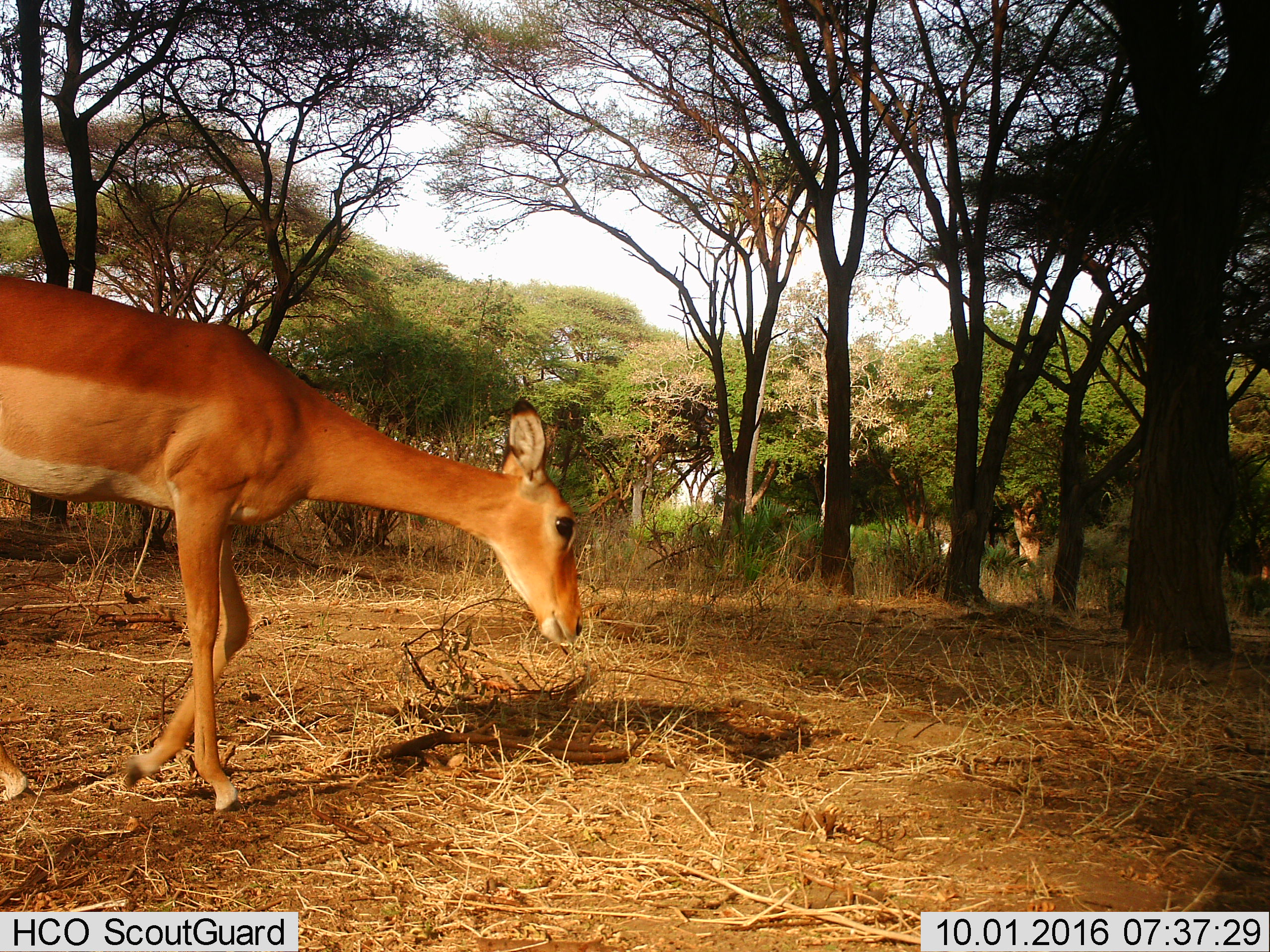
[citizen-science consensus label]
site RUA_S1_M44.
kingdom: Animalia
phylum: Chordata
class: Mammalia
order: Artiodactyla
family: Bovidae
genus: Aepyceros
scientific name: Aepyceros melampus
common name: impala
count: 1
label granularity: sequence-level